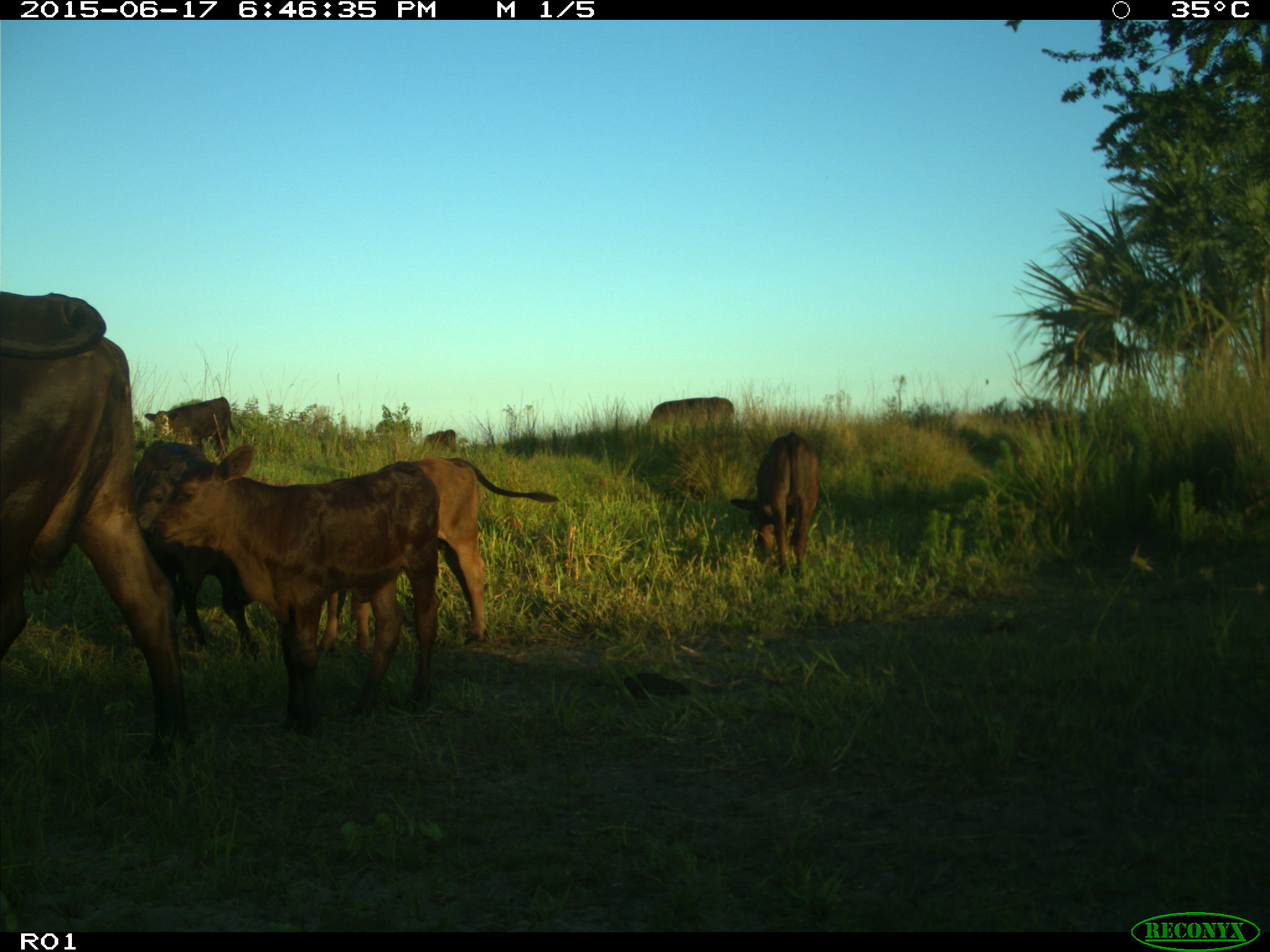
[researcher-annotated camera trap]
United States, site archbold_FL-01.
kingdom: Animalia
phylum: Chordata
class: Mammalia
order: Artiodactyla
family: Bovidae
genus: Bos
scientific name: Bos taurus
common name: domestic cow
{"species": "Bos taurus (domestic cow)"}